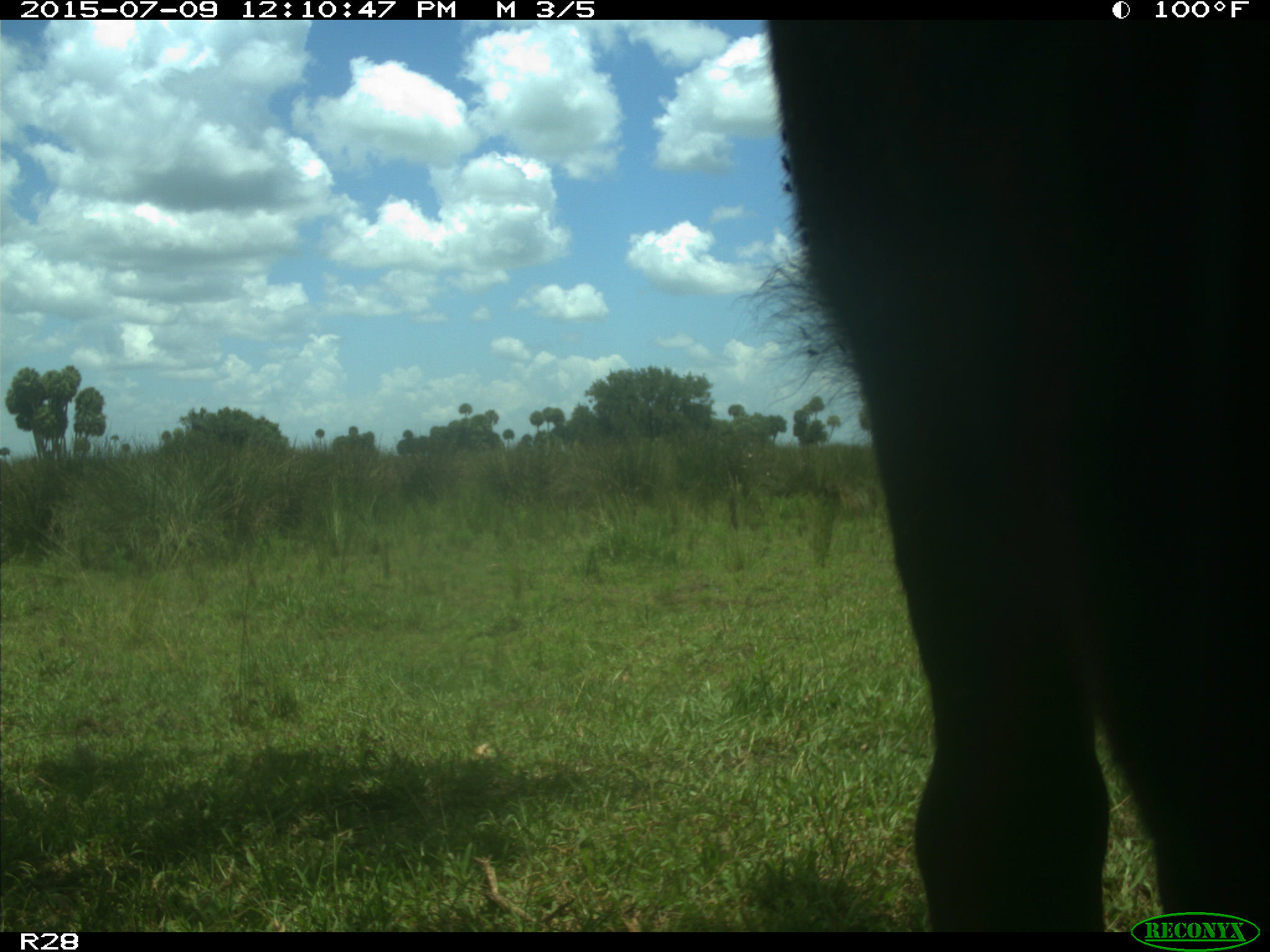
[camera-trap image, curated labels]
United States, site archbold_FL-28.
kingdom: Animalia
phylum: Chordata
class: Mammalia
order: Artiodactyla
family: Bovidae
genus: Bos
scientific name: Bos taurus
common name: domestic cow